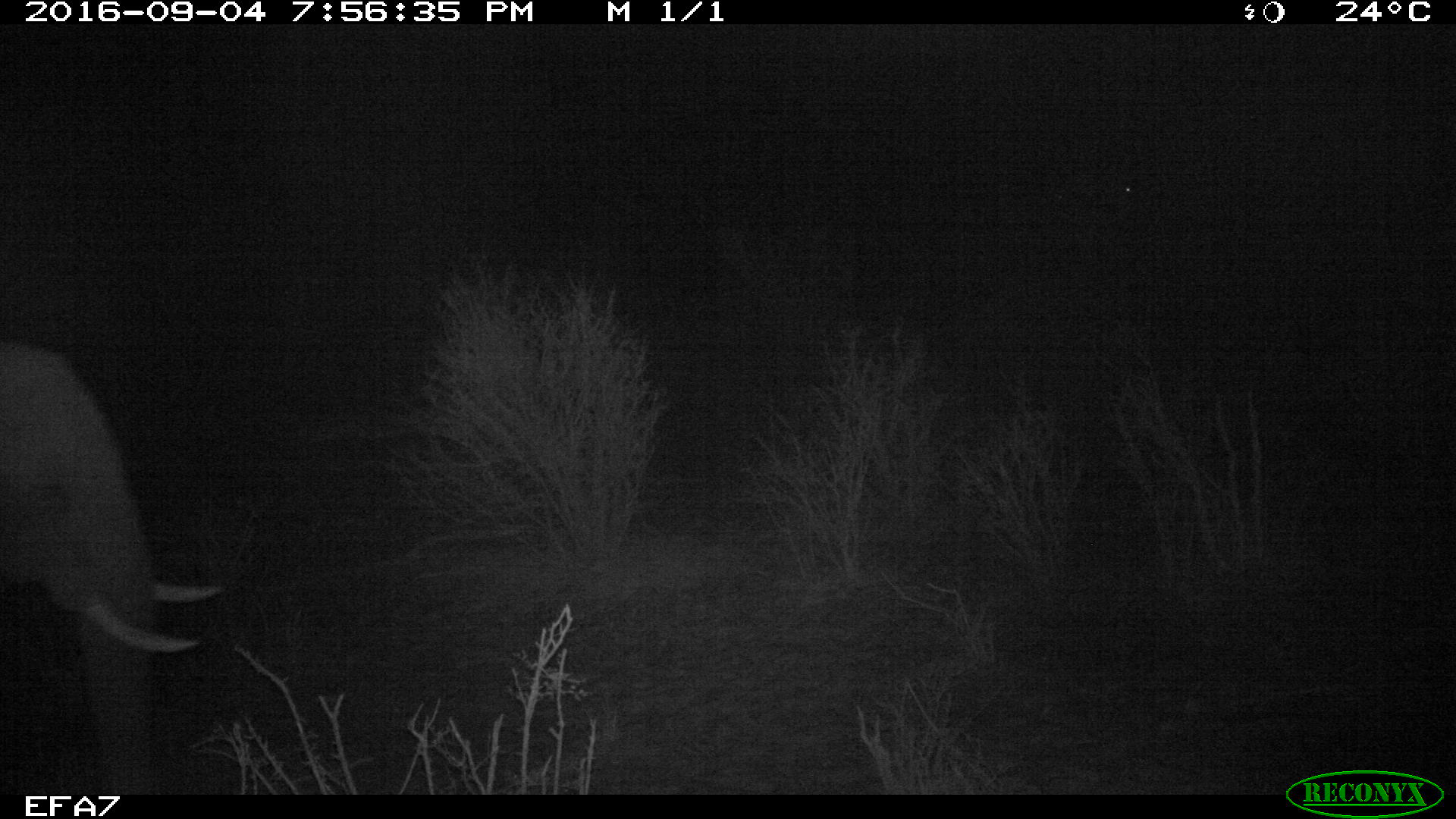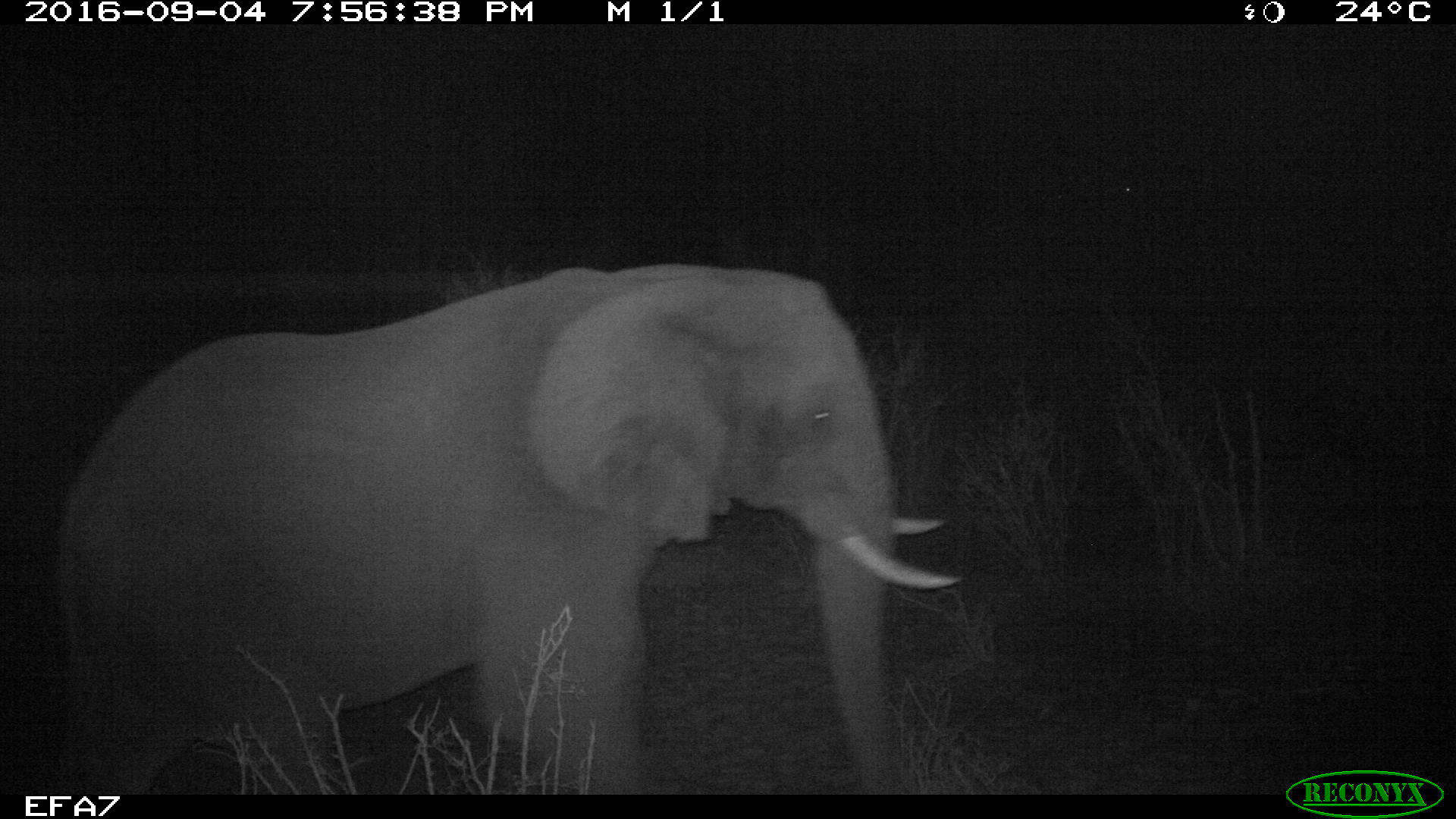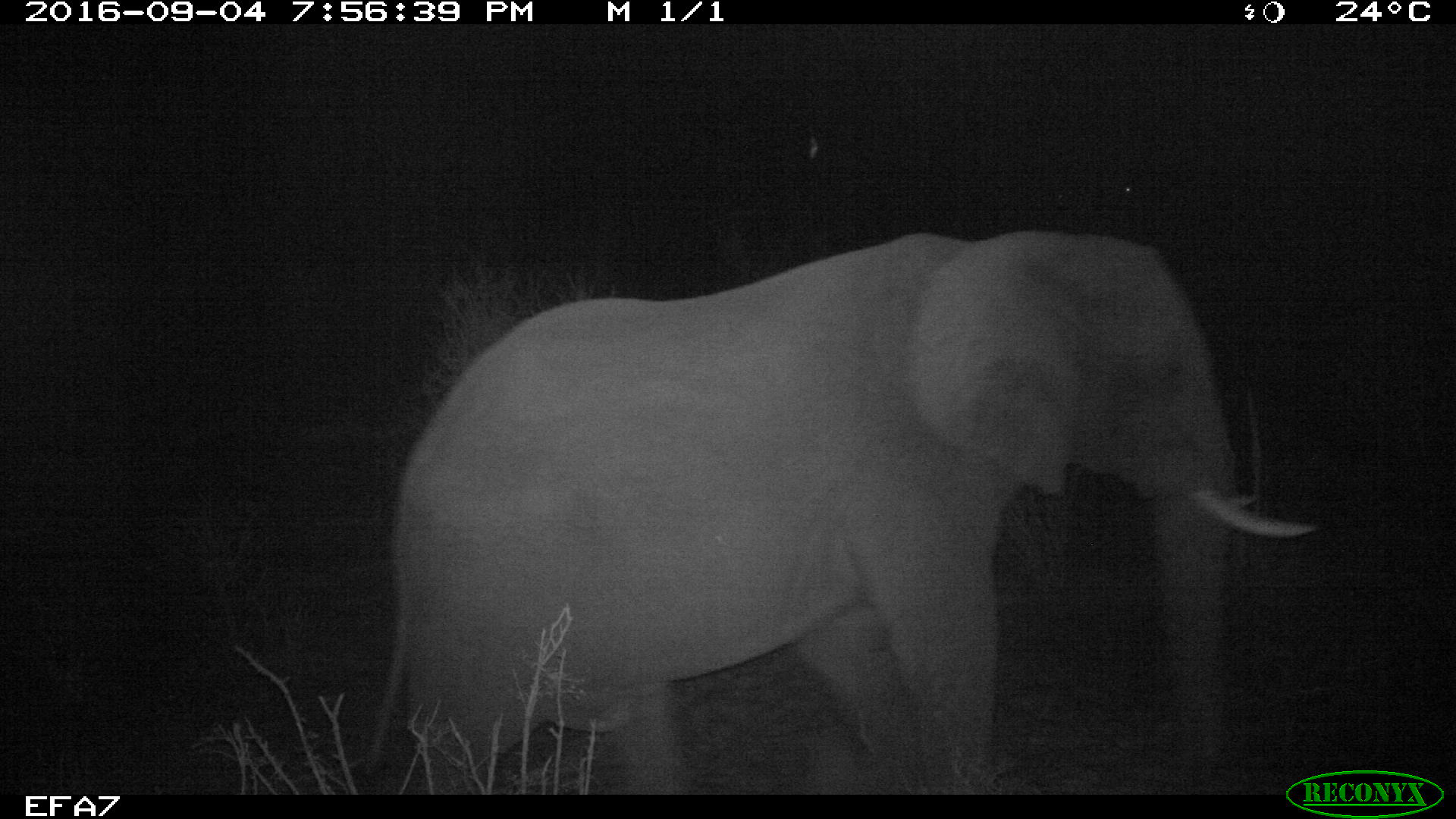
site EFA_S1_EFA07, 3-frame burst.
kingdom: Animalia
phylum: Chordata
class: Mammalia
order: Proboscidea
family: Elephantidae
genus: Loxodonta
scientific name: Loxodonta africana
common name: african bush elephant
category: elephant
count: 1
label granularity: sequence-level